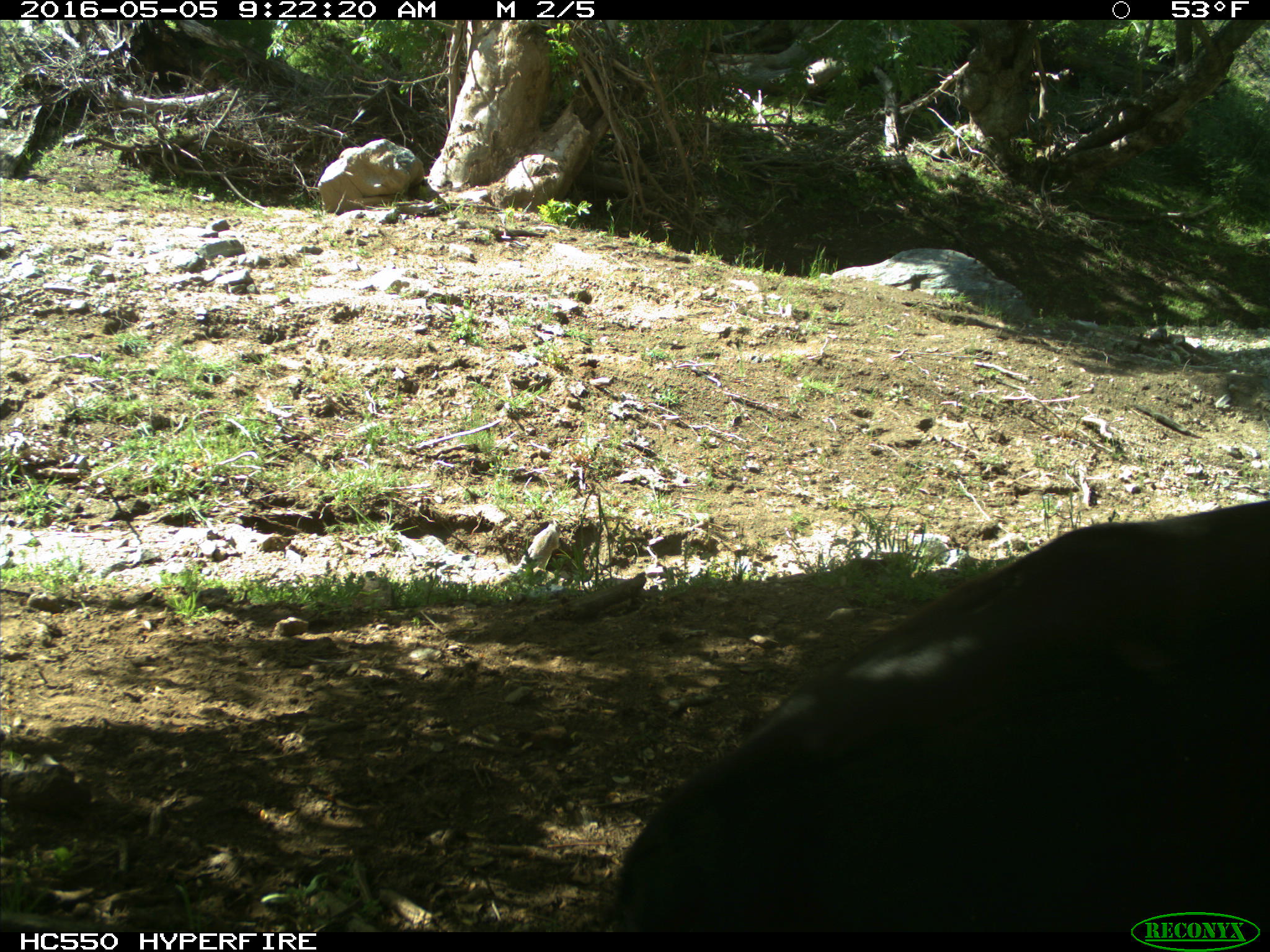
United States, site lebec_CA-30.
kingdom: Animalia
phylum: Chordata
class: Mammalia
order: Artiodactyla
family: Bovidae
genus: Bos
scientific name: Bos taurus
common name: domestic cow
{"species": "Bos taurus (domestic cow)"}